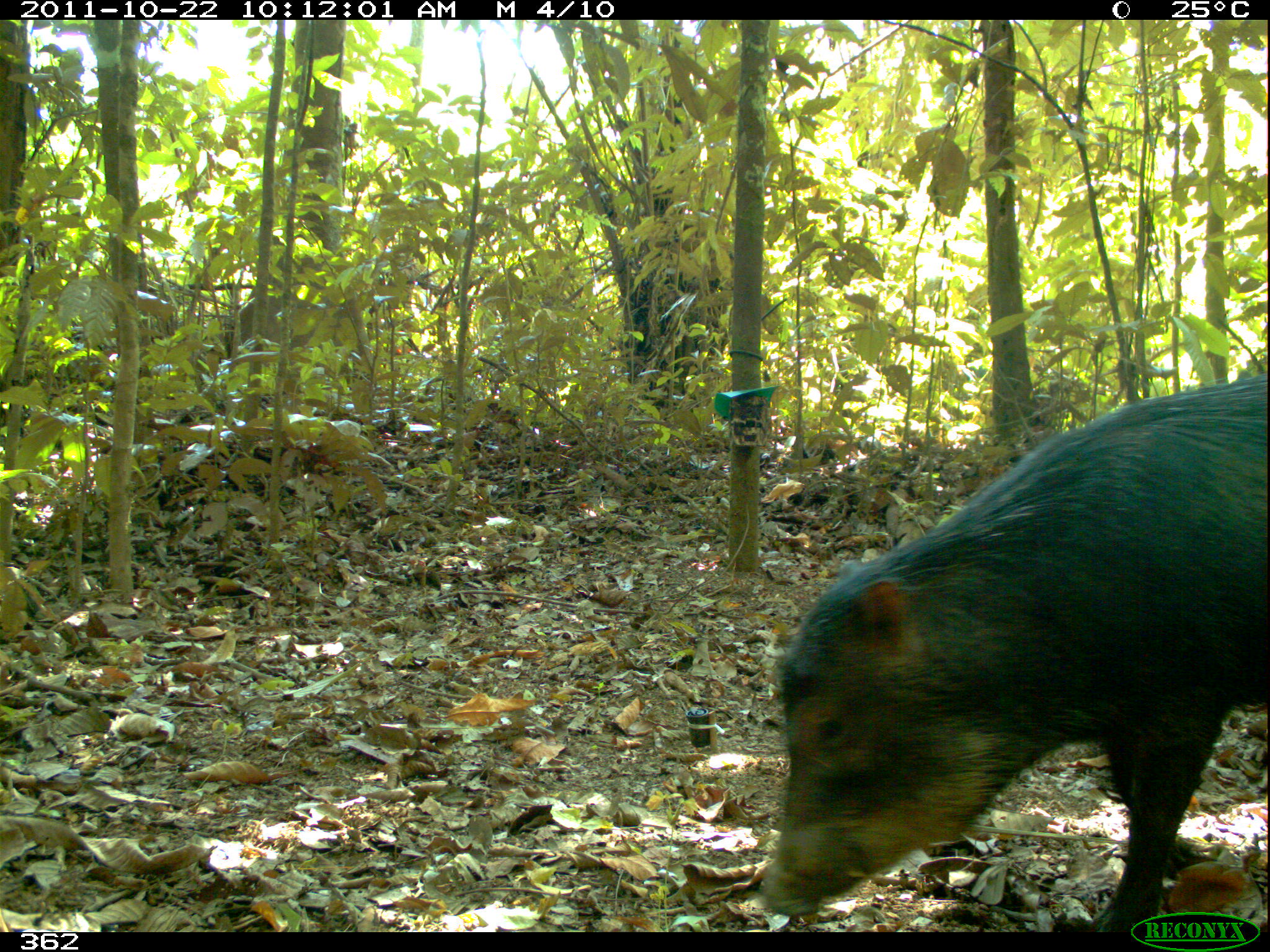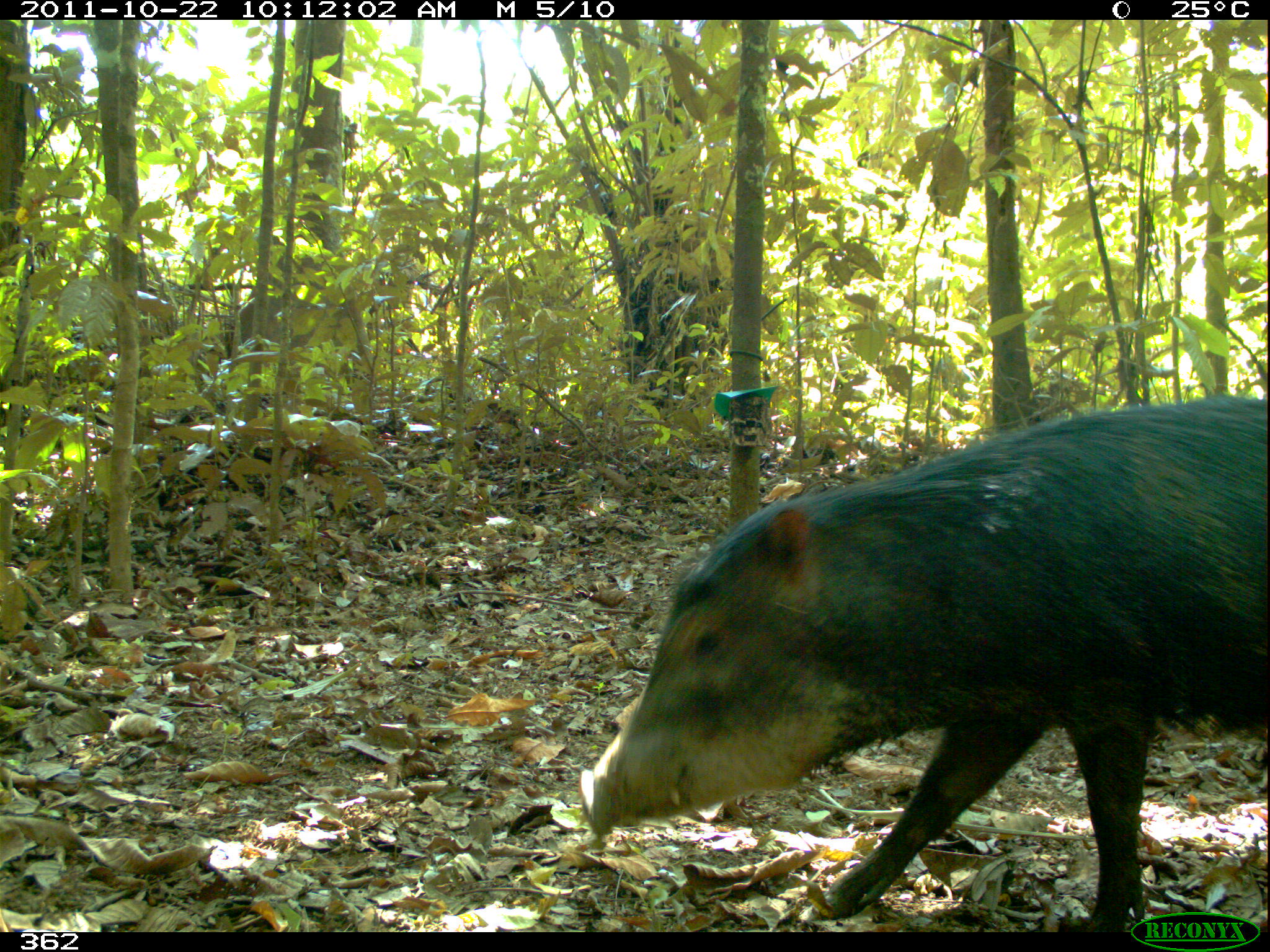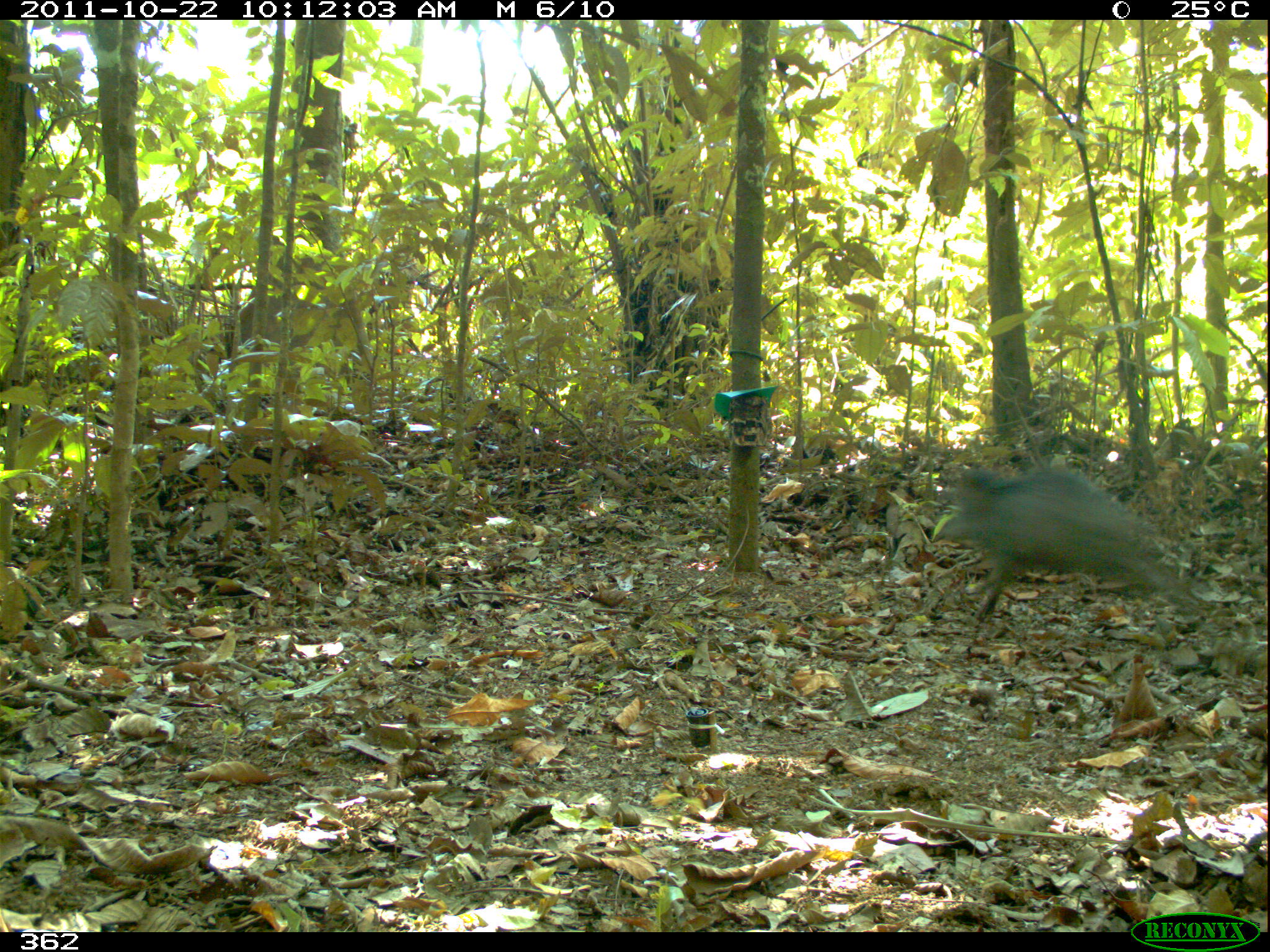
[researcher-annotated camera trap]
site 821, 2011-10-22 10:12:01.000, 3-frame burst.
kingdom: Animalia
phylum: Chordata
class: Mammalia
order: Artiodactyla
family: Tayassuidae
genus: Tayassu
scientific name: Tayassu pecari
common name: white-lipped peccary